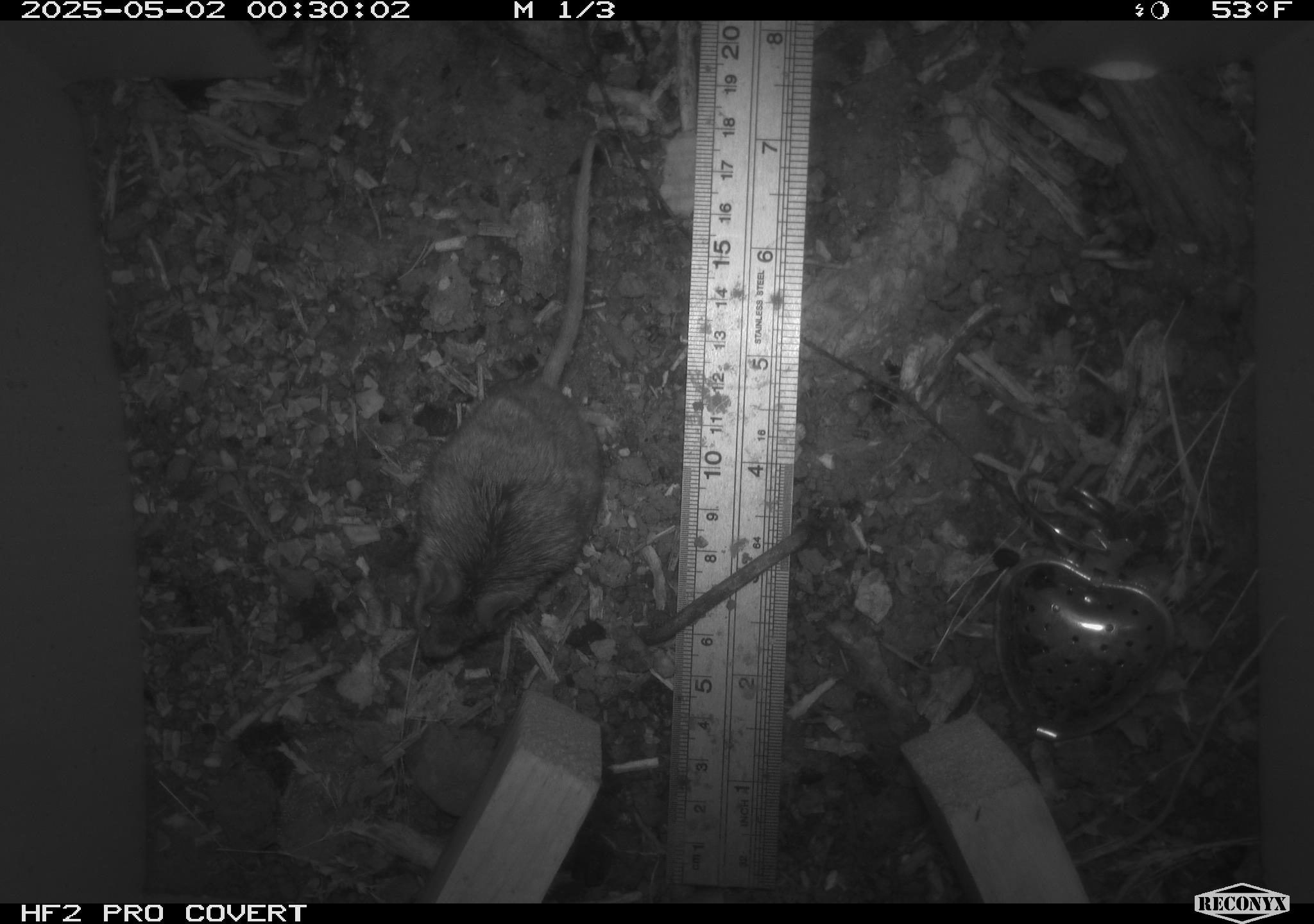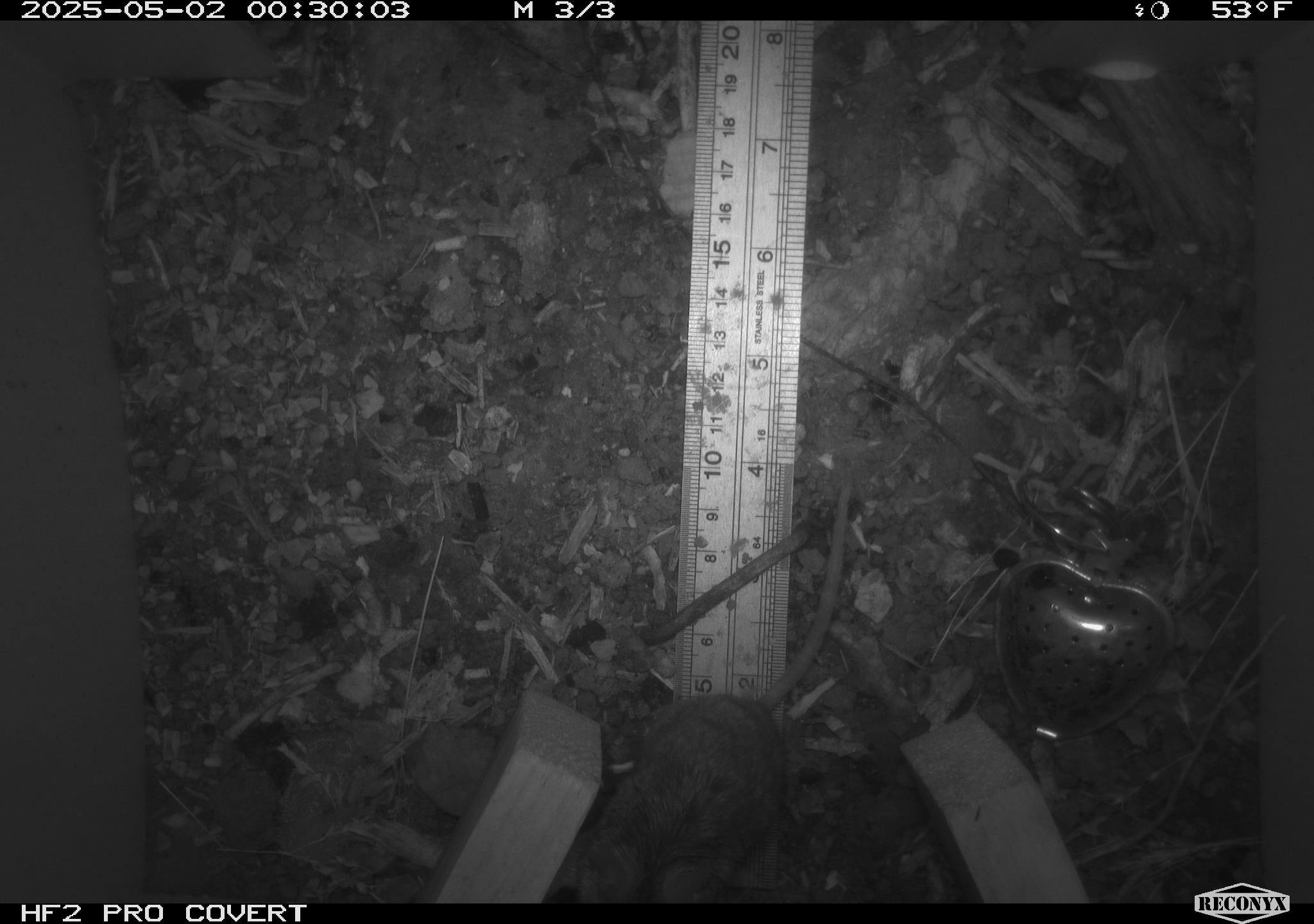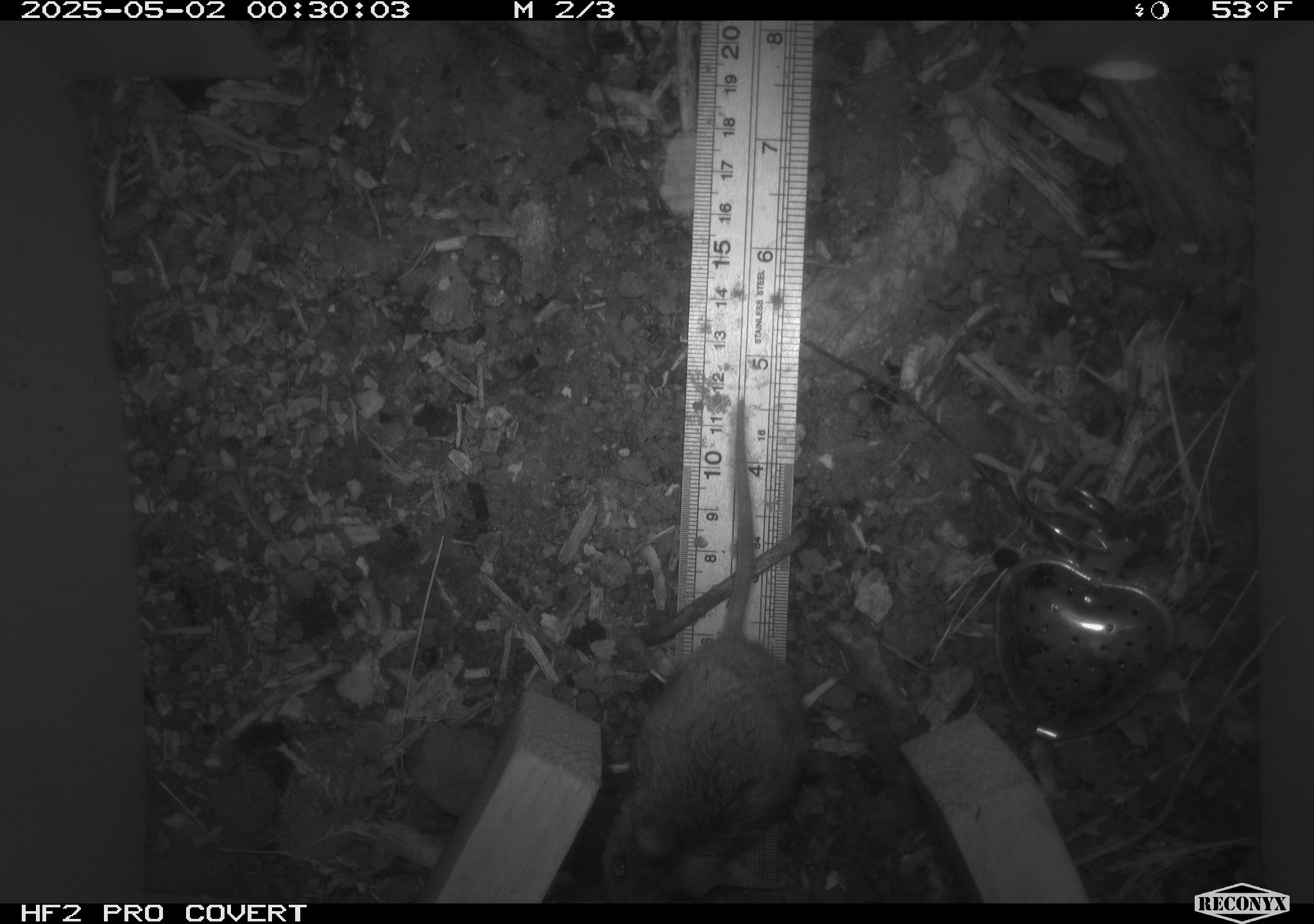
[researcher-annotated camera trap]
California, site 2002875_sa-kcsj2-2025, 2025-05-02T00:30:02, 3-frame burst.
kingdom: Animalia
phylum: Chordata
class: Mammalia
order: Rodentia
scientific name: Rodentia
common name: rodent